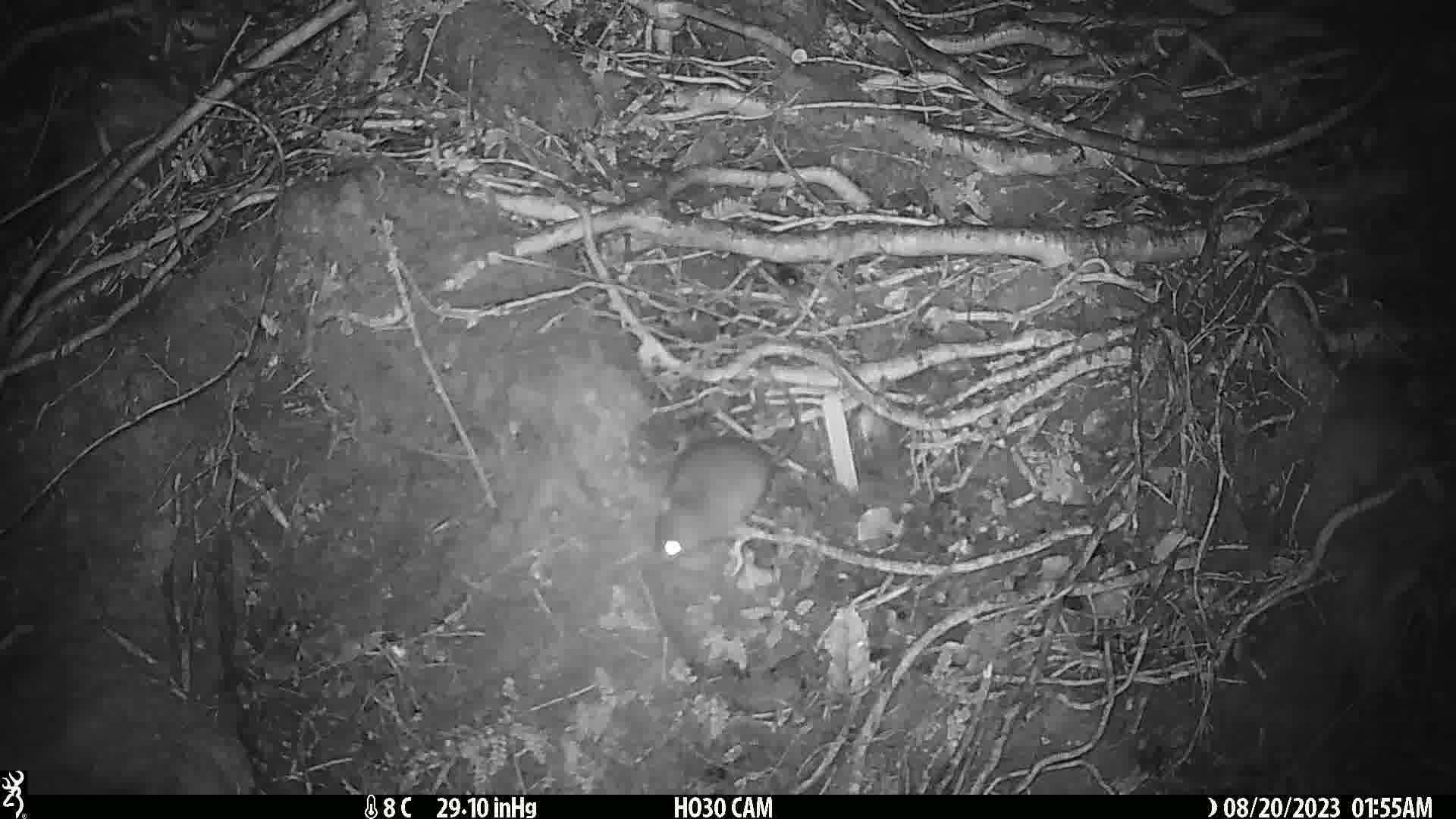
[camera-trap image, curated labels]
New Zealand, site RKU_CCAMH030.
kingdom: Animalia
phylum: Chordata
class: Mammalia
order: Rodentia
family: Muridae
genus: Rattus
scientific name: Rattus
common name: rat